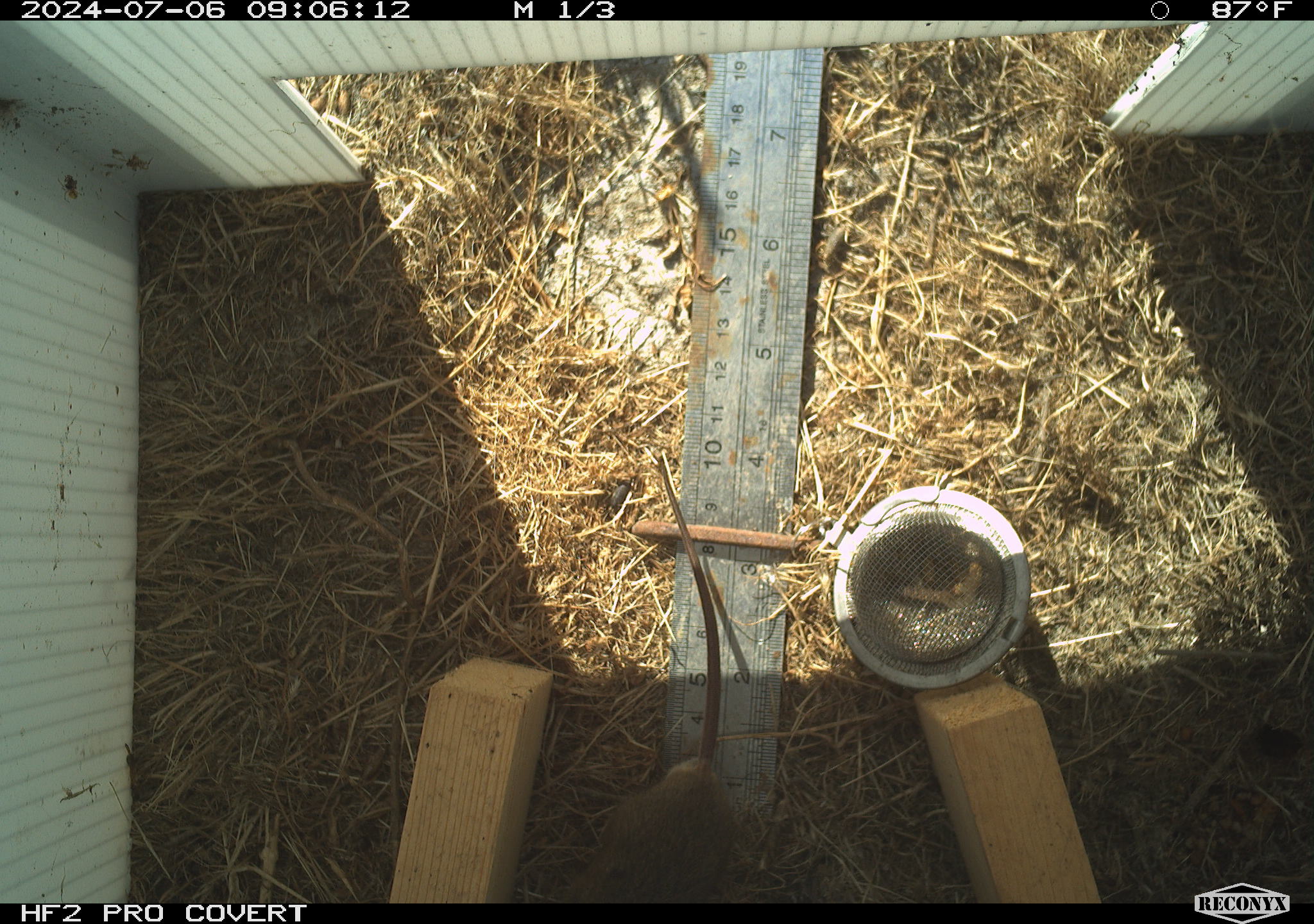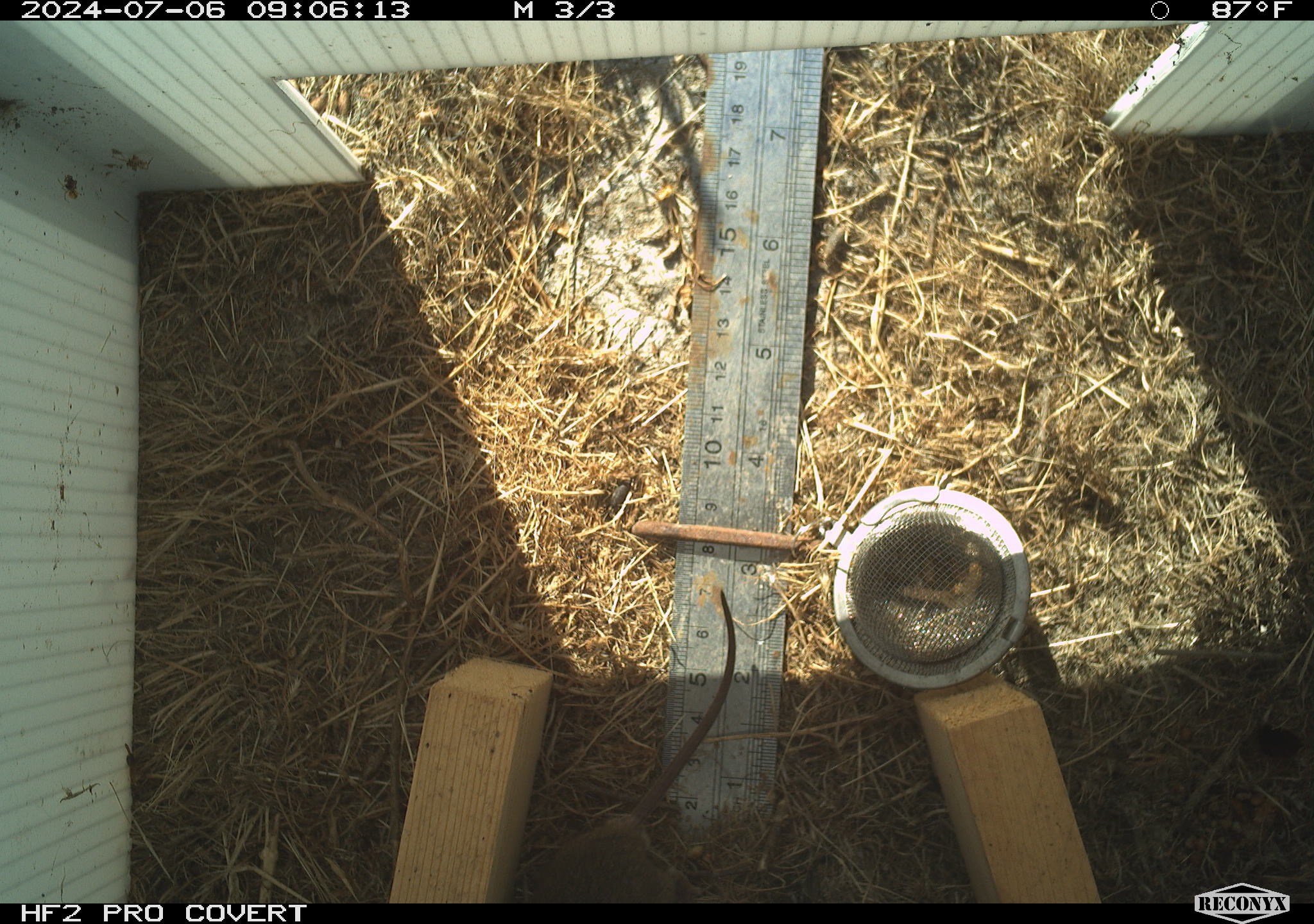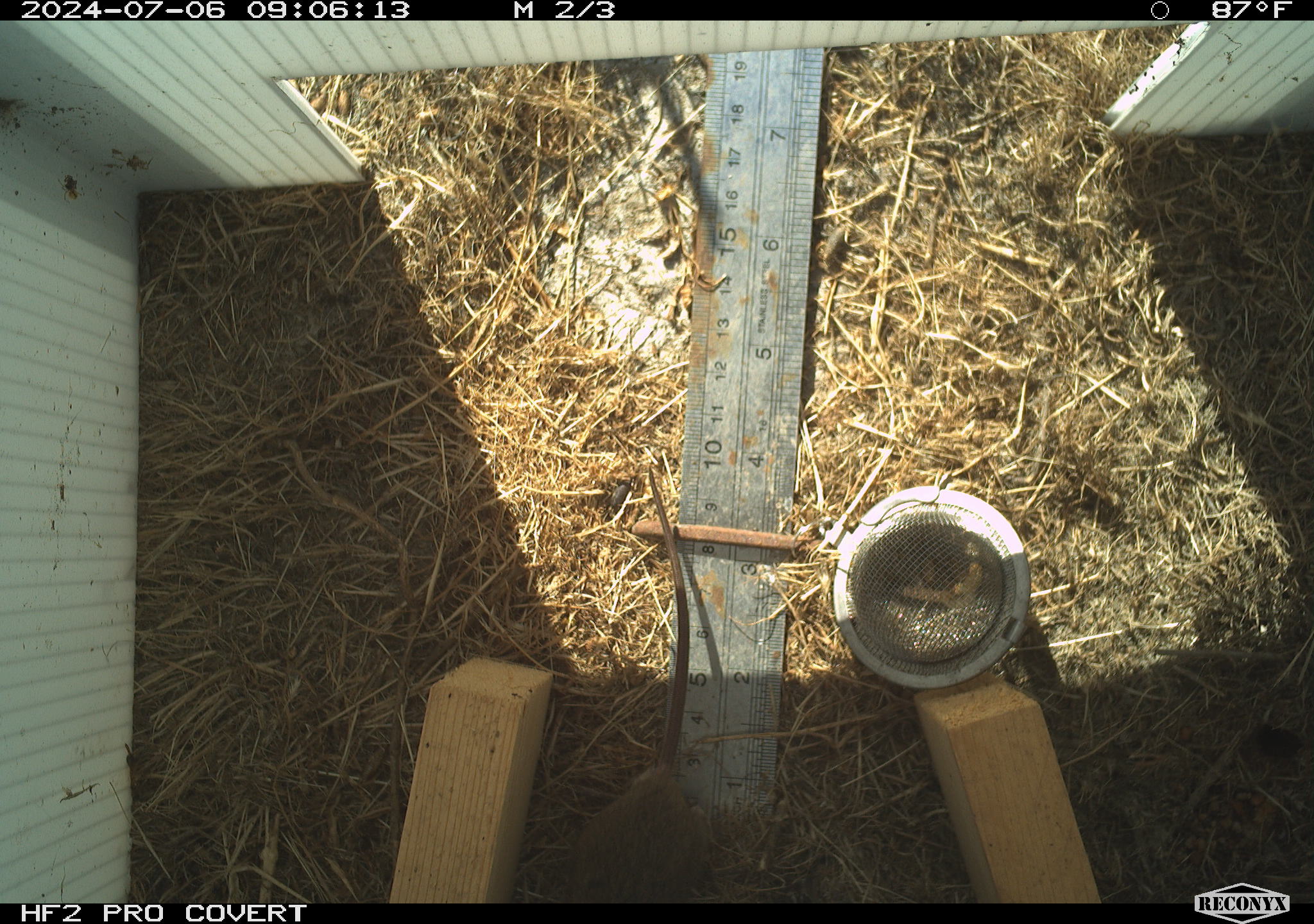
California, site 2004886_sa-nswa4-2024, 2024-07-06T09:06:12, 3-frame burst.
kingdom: Animalia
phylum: Chordata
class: Mammalia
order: Rodentia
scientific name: Rodentia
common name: mouse species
Mouse species (Rodentia).